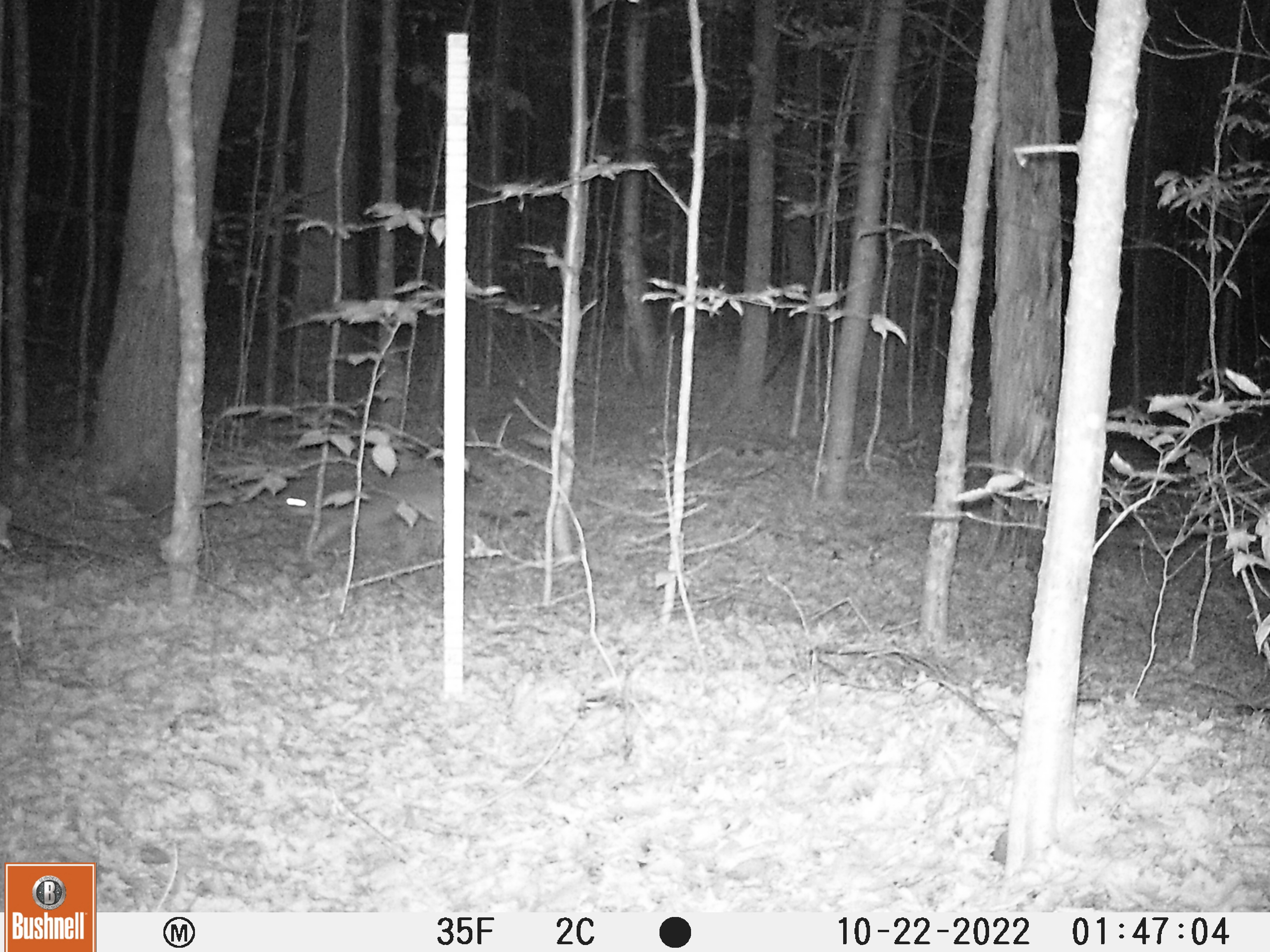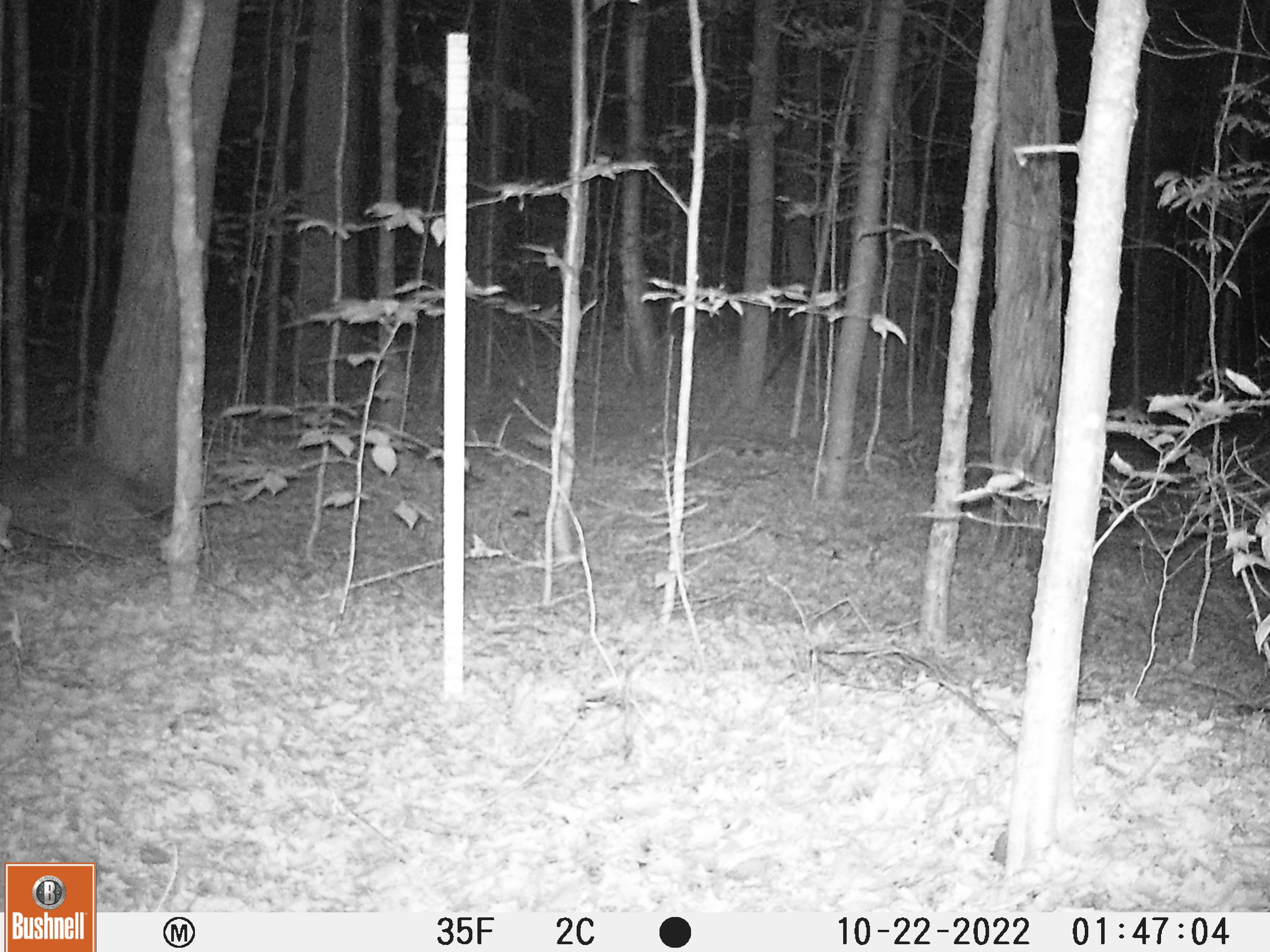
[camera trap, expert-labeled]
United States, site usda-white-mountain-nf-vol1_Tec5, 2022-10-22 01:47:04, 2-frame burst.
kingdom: Animalia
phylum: Chordata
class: Mammalia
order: Carnivora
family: Canidae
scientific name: Canidae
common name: canid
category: canid sp.